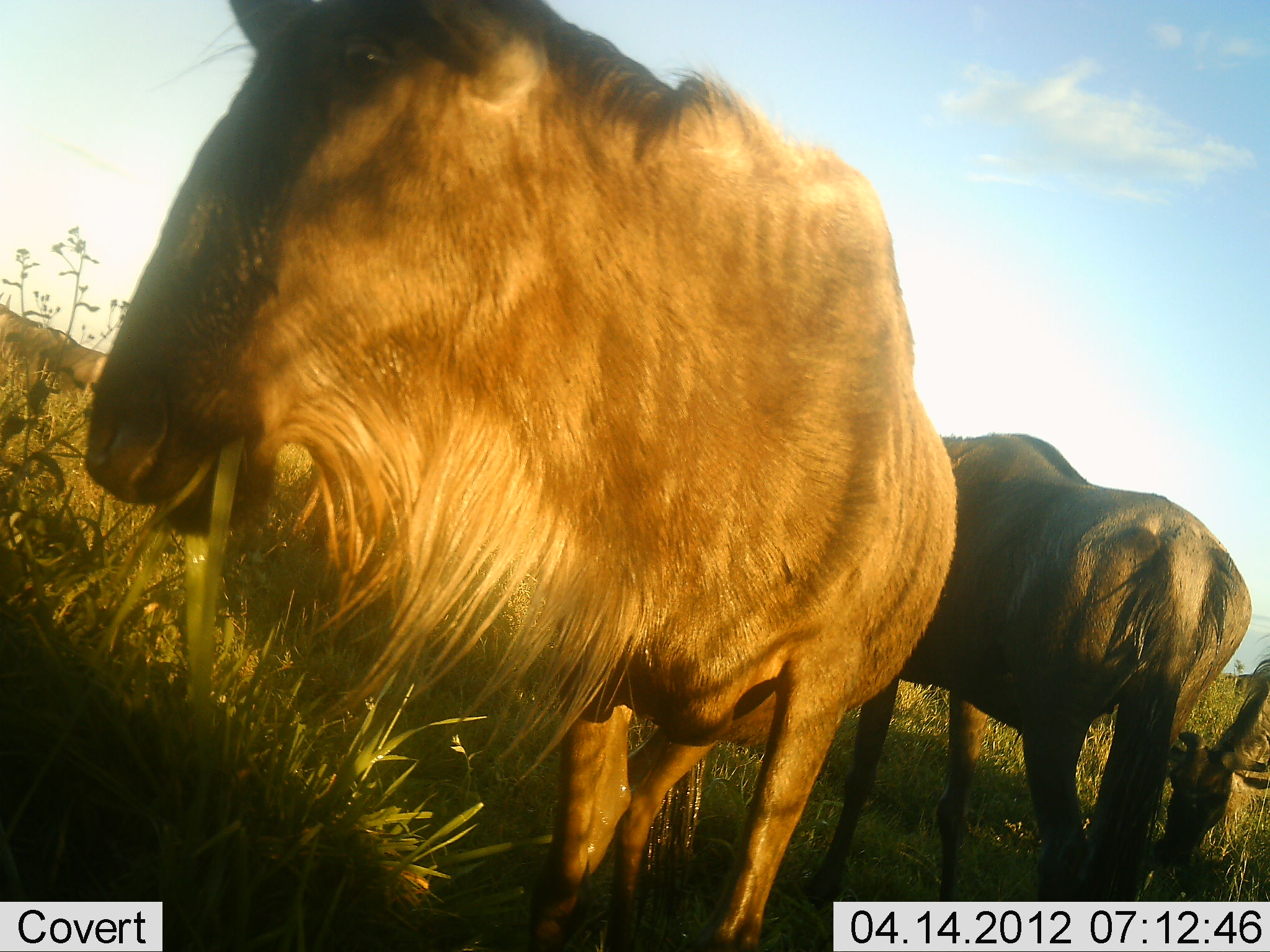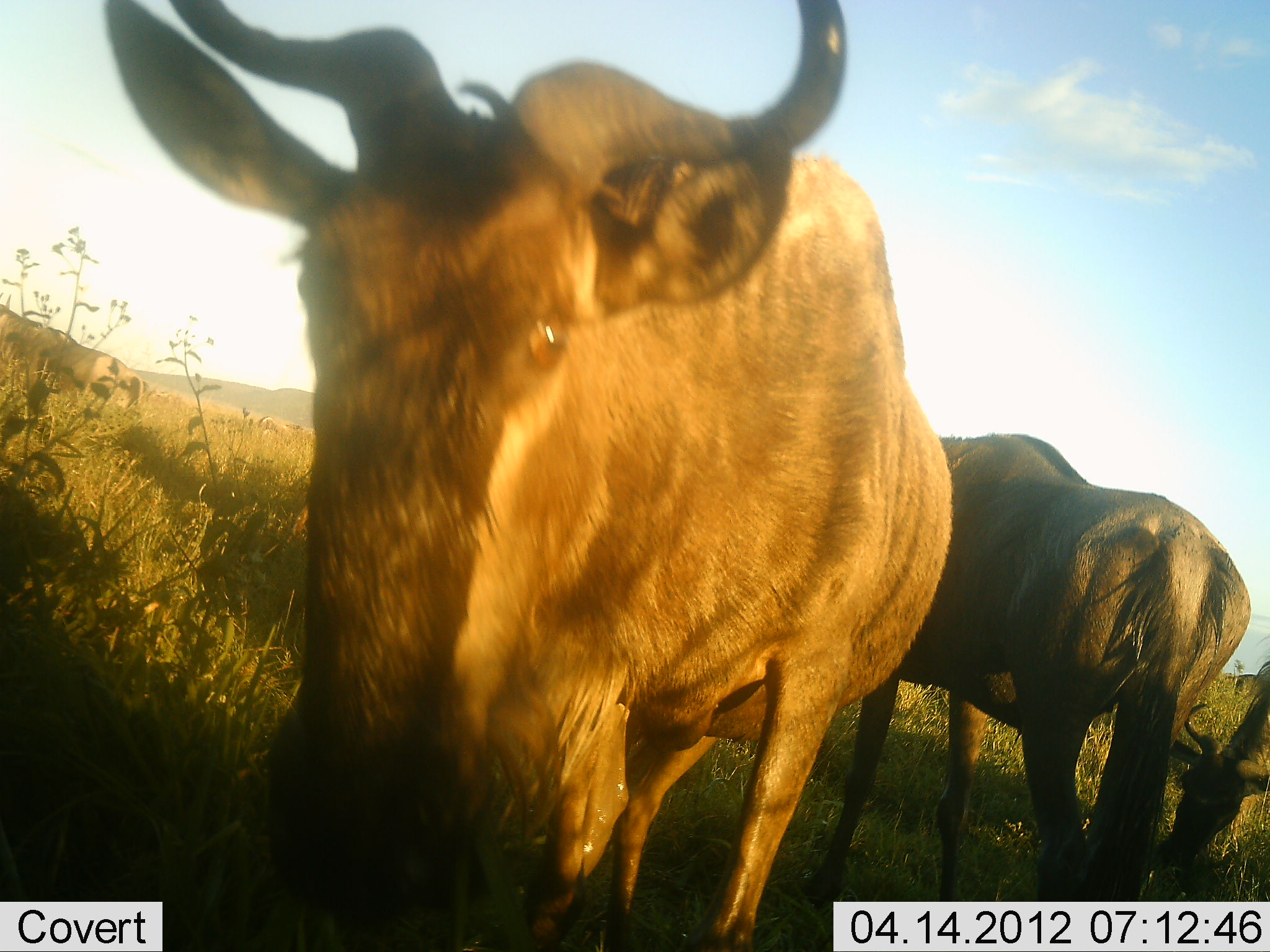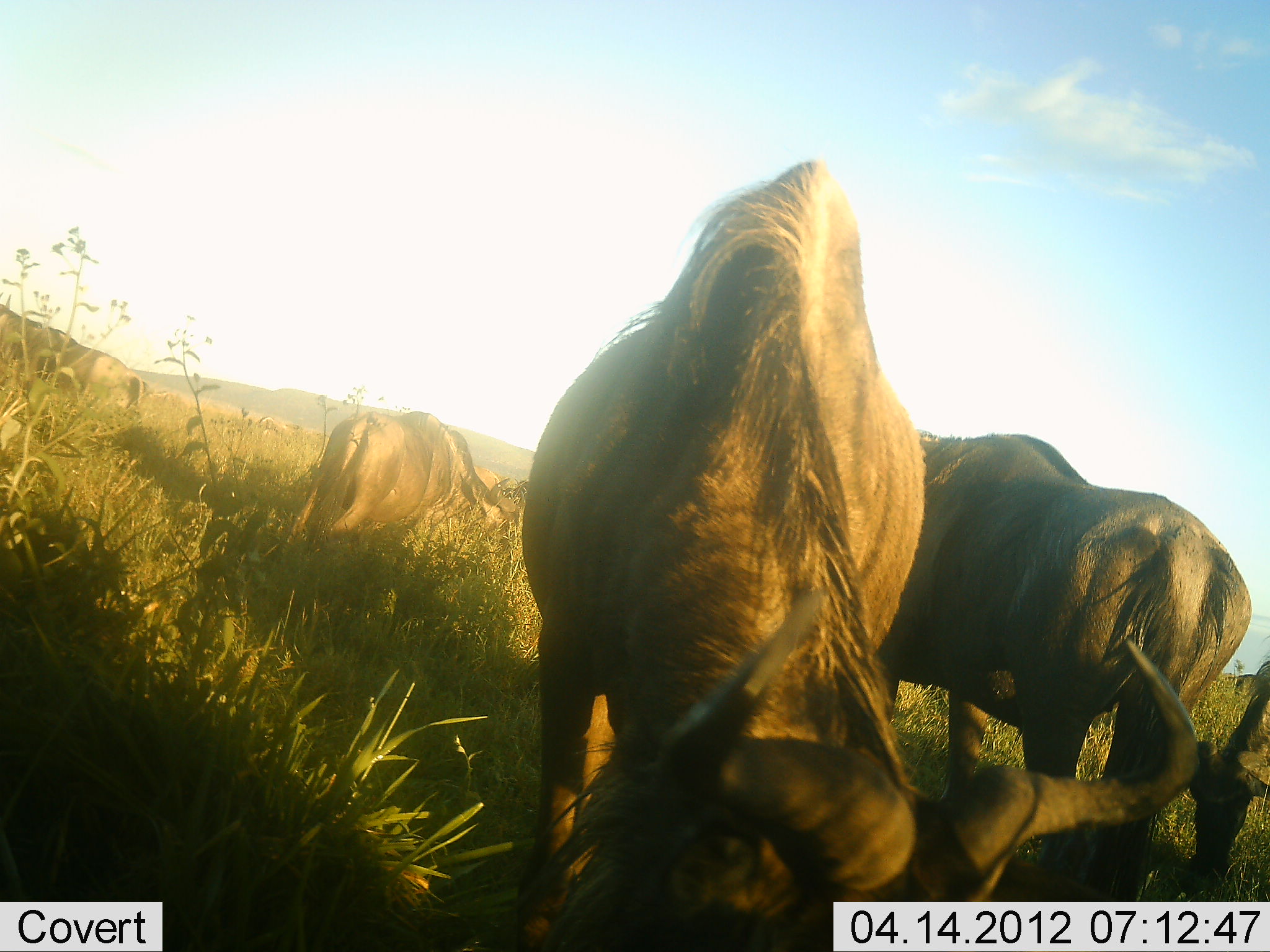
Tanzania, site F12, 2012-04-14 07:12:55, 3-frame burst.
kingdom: Animalia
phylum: Chordata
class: Mammalia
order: Artiodactyla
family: Bovidae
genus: Connochaetes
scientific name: Connochaetes taurinus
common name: blue wildebeest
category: wildebeest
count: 4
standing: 83%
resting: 0%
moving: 0%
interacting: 0%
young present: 8%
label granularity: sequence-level